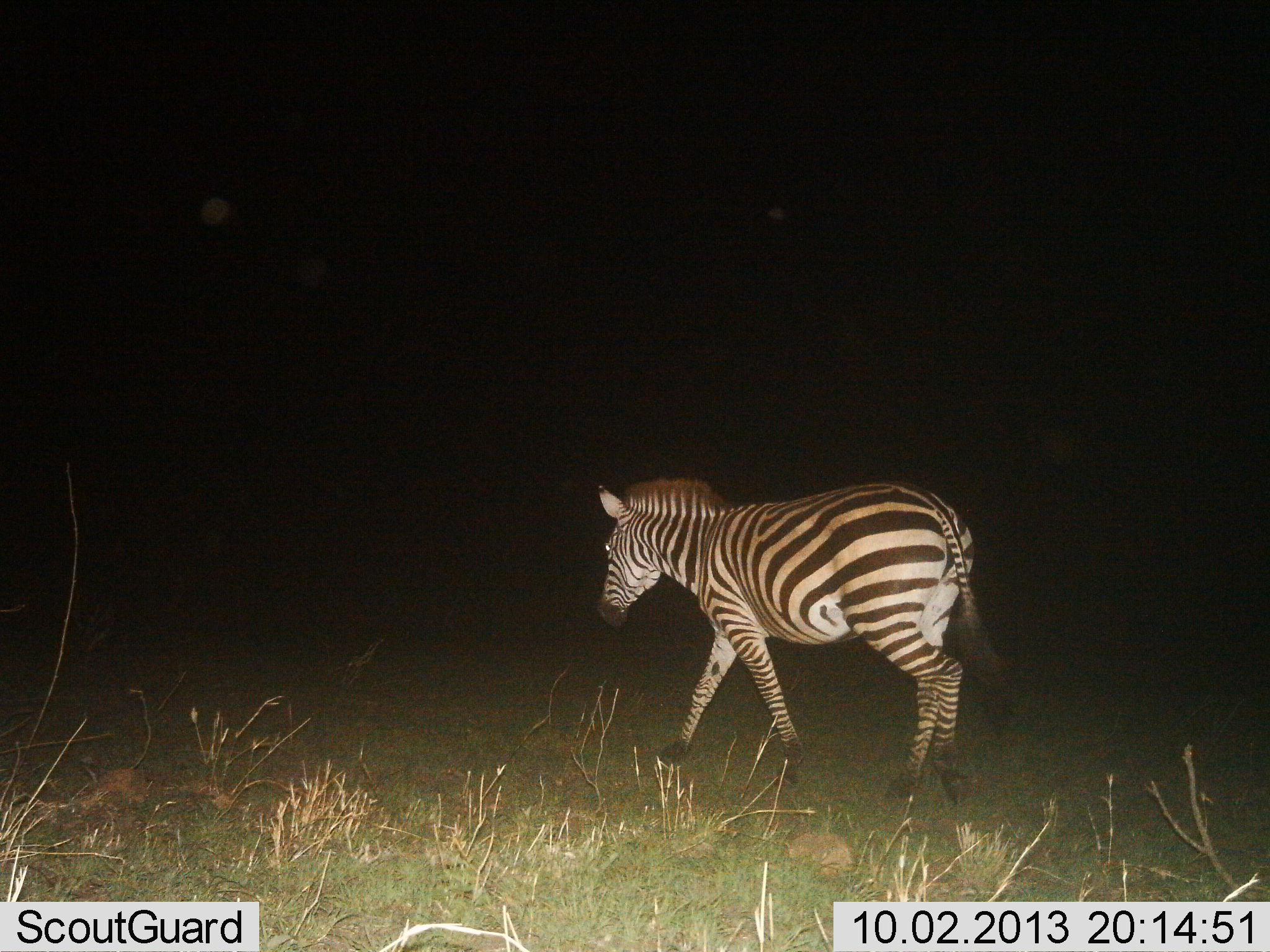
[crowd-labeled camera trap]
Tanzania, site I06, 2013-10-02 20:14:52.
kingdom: Animalia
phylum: Chordata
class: Mammalia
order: Perissodactyla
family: Equidae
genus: Equus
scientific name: Equus quagga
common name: plains zebra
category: zebra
Zebra (plains zebra) (Equus quagga), count 1. Behavior (volunteer vote fractions): standing 10%, resting 0%, moving 90%, interacting 0%. Young present (vote fraction): 0%. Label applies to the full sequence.